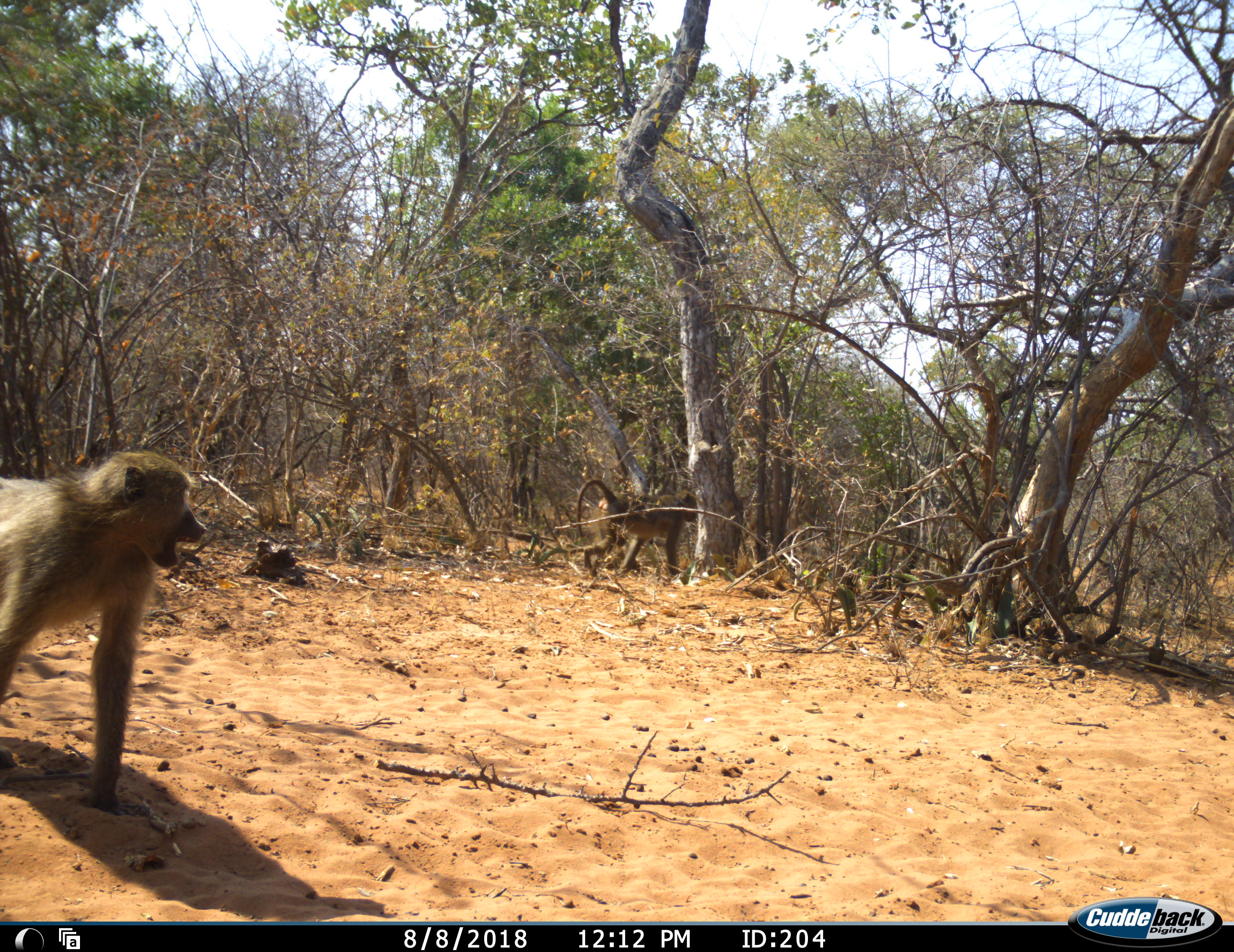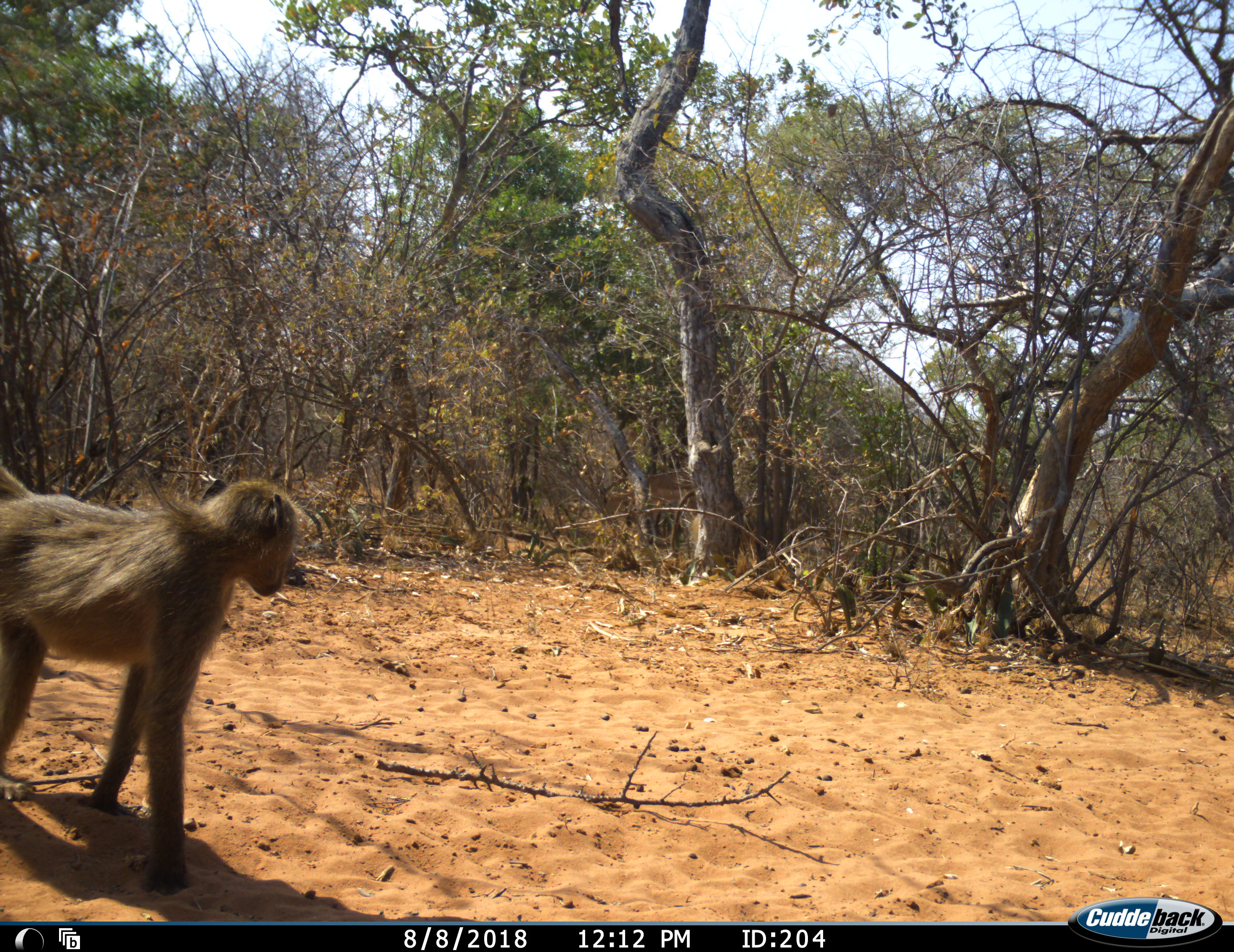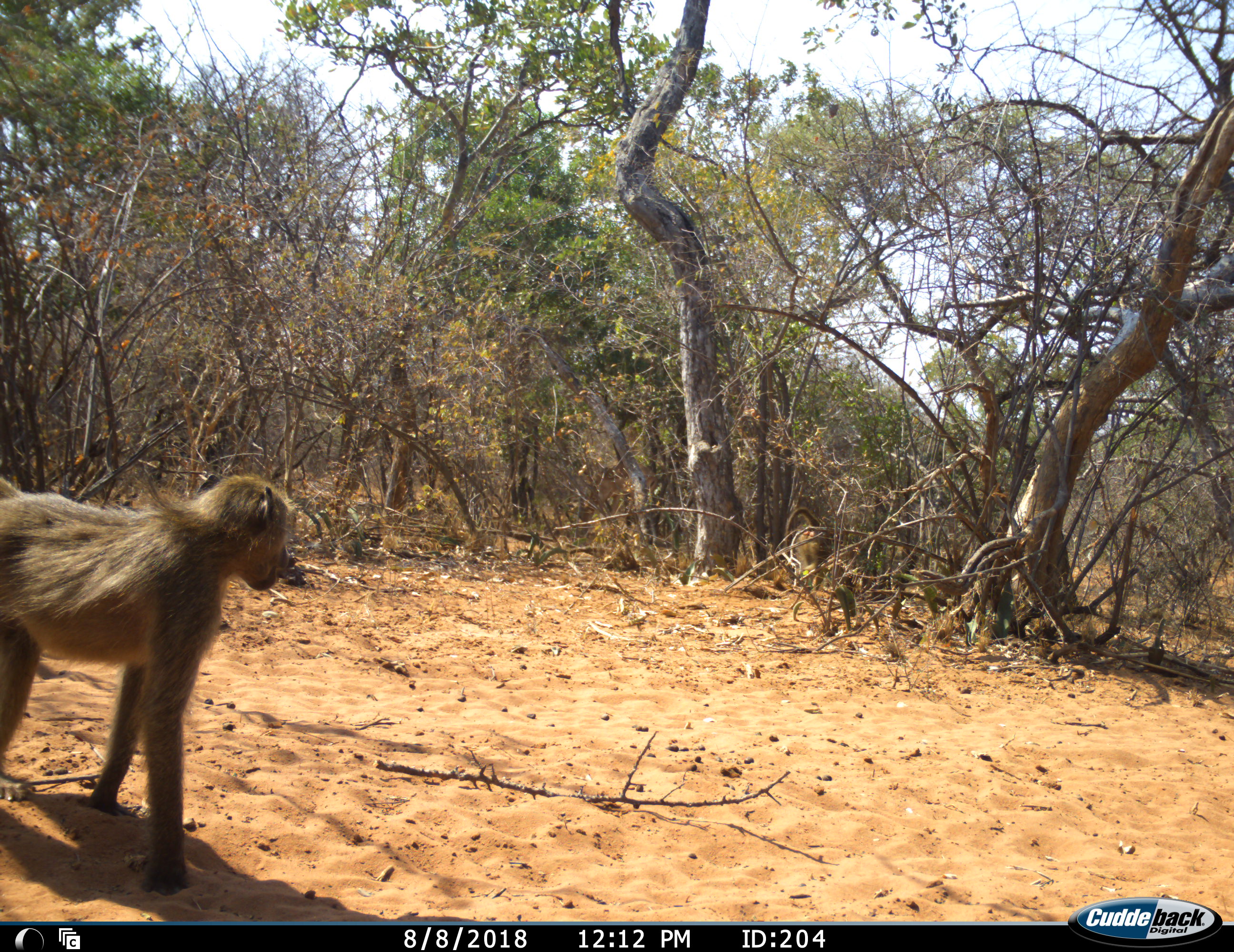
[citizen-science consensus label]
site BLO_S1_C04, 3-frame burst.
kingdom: Animalia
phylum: Chordata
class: Mammalia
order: Primates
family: Cercopithecidae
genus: Papio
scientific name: Papio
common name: baboon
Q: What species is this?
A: Baboon (Papio).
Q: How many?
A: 3.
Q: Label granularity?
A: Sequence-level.